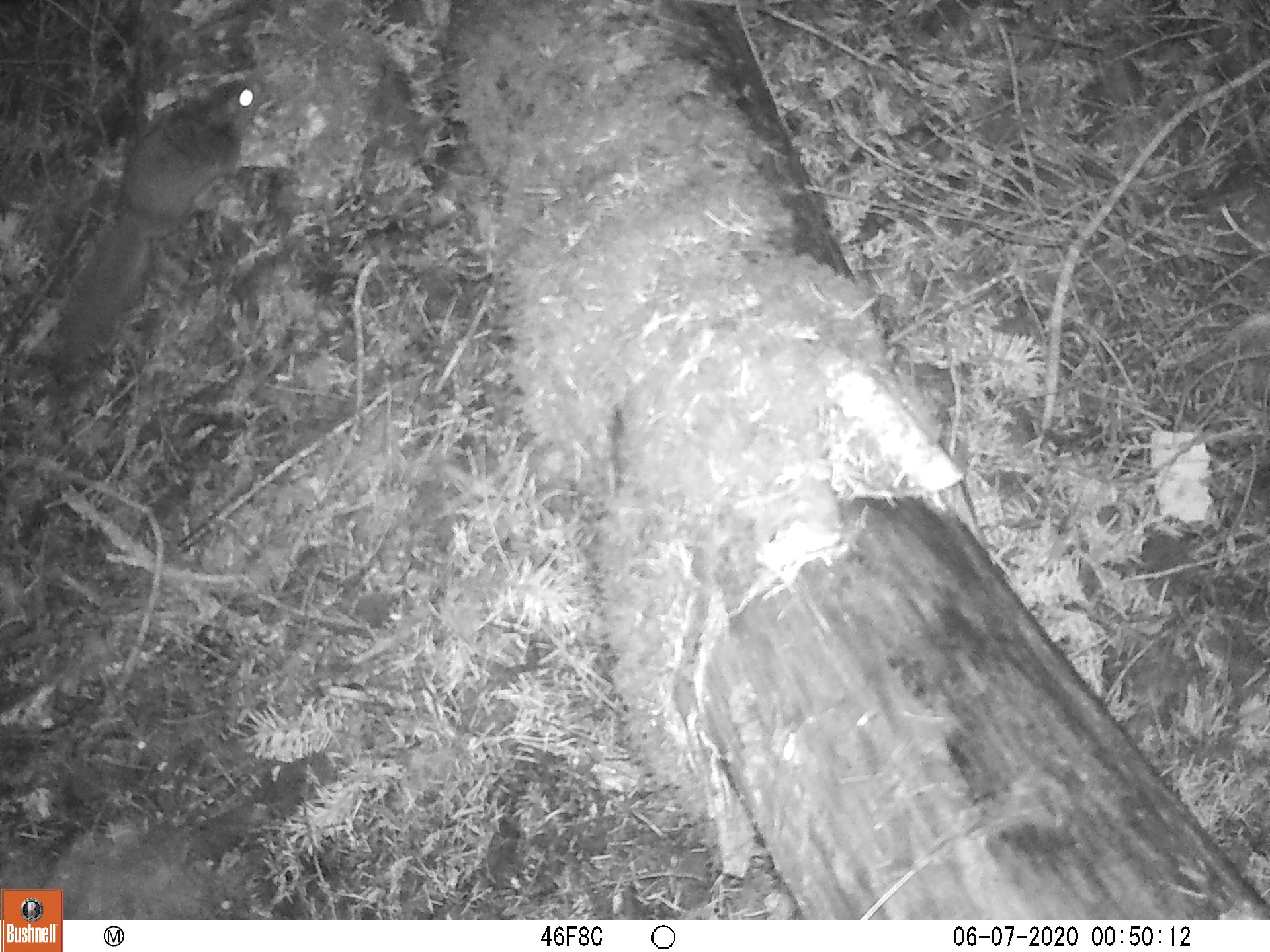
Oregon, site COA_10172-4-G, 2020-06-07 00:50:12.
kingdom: Animalia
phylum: Chordata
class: Mammalia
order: Rodentia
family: Sciuridae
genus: Glaucomys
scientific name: Glaucomys oregonensis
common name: humboldt's flying squirrel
Humboldt's flying squirrel (Glaucomys oregonensis).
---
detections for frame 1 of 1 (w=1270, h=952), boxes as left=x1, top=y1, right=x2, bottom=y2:
humboldt's flying squirrel: left=35, top=65, right=270, bottom=387